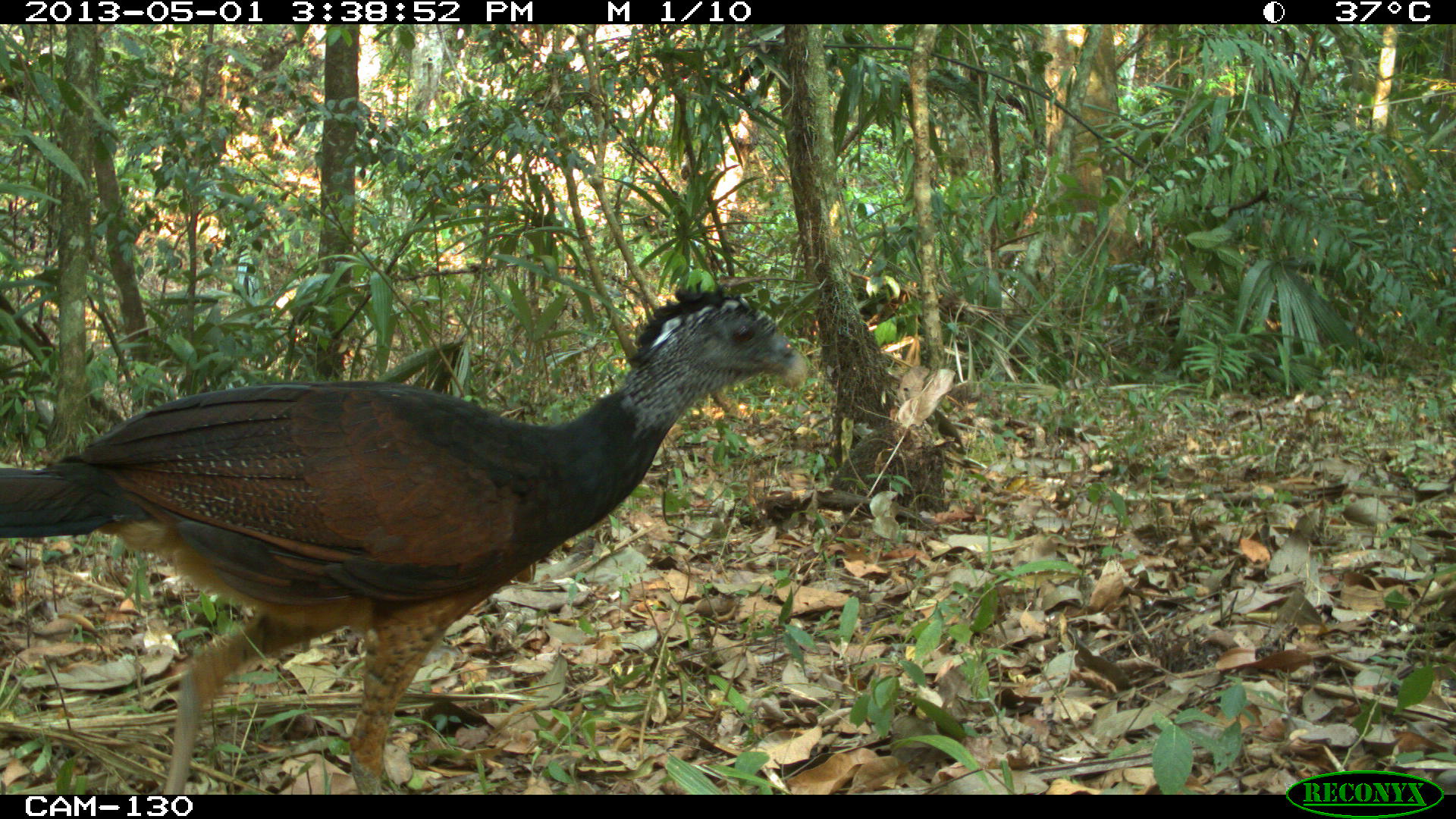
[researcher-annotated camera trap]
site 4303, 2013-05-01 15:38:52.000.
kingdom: Animalia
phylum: Chordata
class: Aves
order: Galliformes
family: Cracidae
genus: Crax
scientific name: Crax rubra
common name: great curassow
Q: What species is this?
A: Crax rubra (great curassow).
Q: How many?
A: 1.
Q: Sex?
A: Female.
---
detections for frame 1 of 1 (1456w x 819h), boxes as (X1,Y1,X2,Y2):
crax rubra: (0,285,809,790)